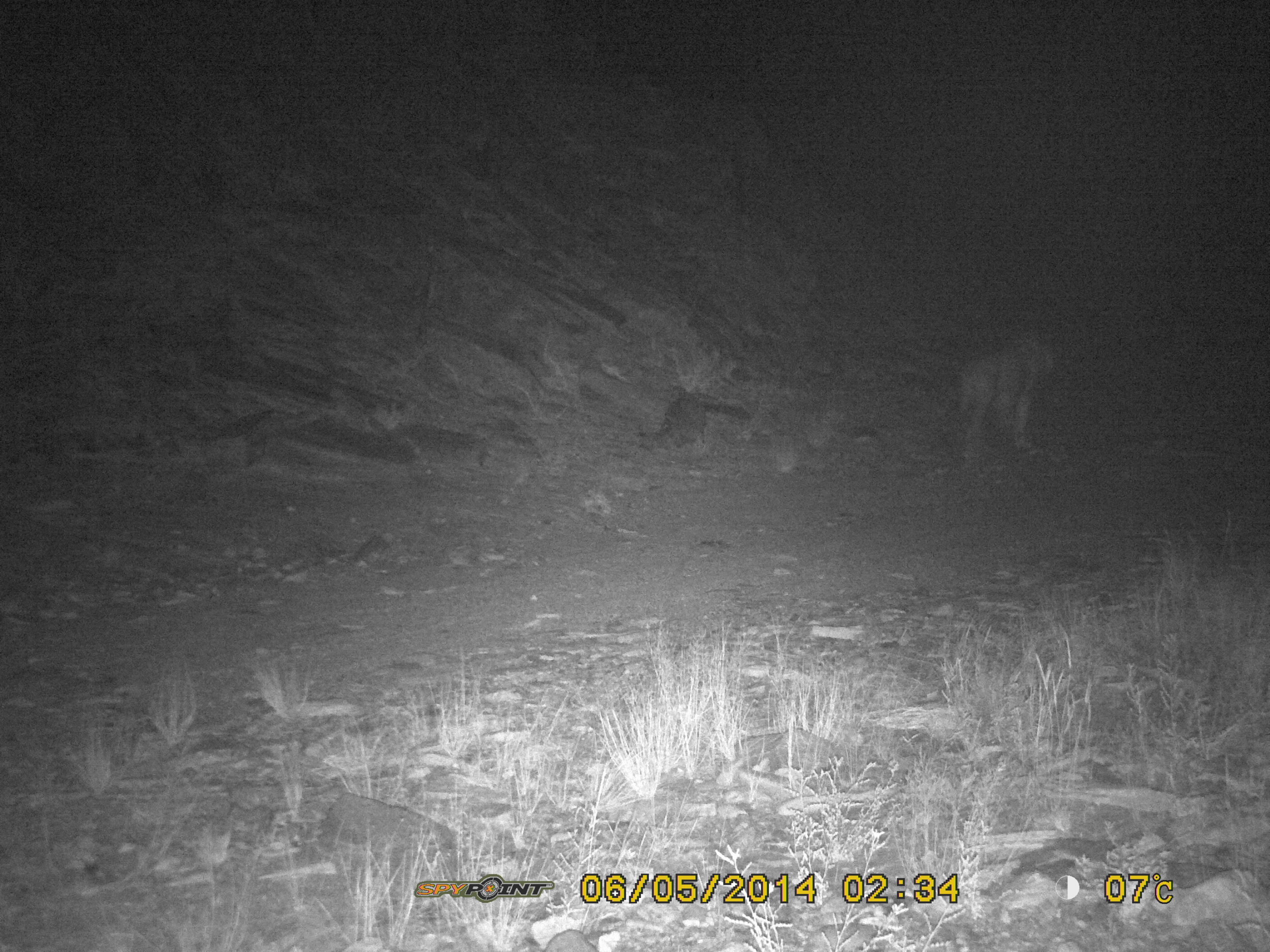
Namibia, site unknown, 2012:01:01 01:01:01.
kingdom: Animalia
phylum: Chordata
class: Mammalia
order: Carnivora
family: Felidae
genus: Panthera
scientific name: Panthera leo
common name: lion